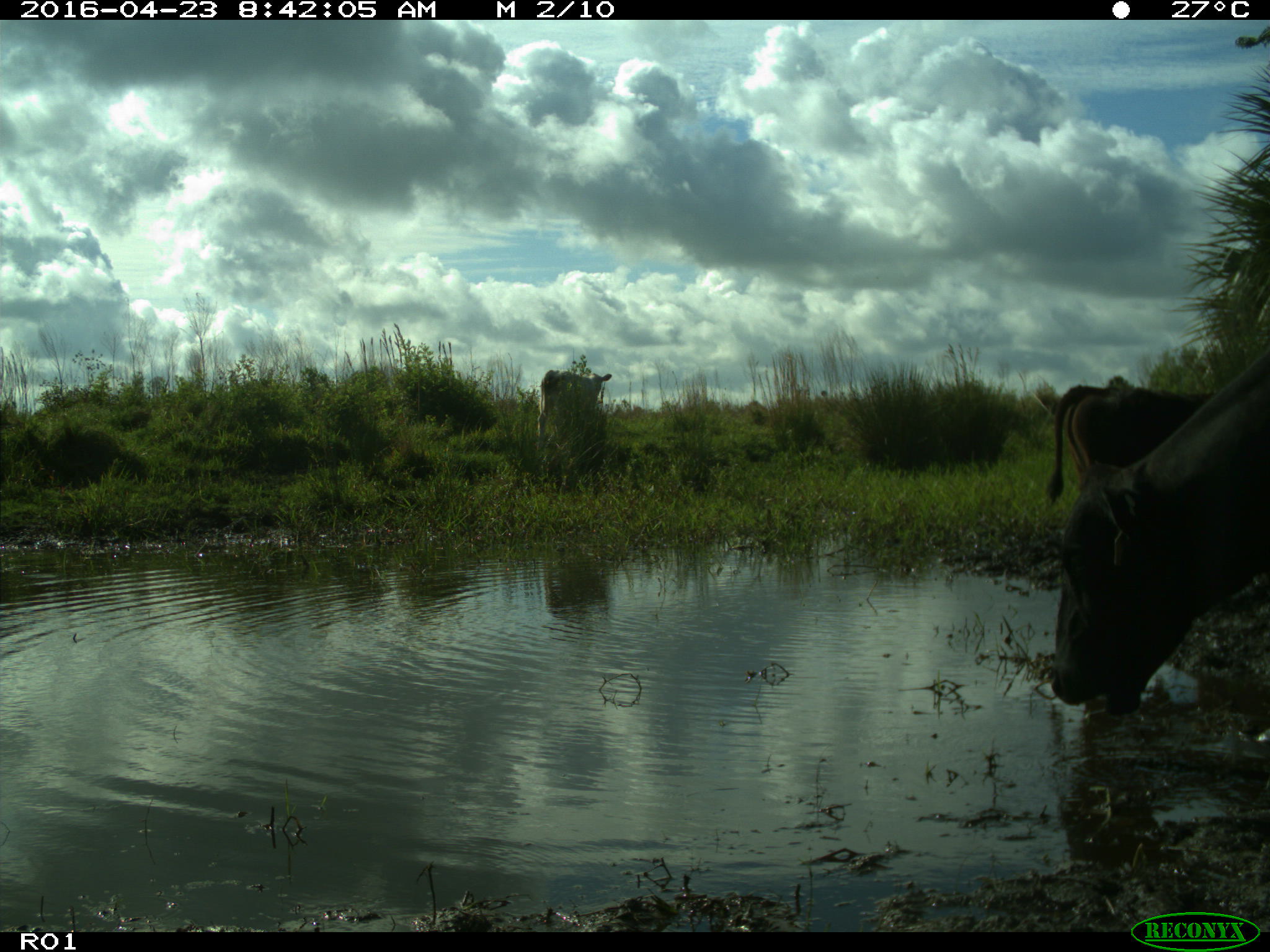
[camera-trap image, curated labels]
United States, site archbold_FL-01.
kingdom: Animalia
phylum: Chordata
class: Mammalia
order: Artiodactyla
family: Bovidae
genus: Bos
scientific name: Bos taurus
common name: domestic cow